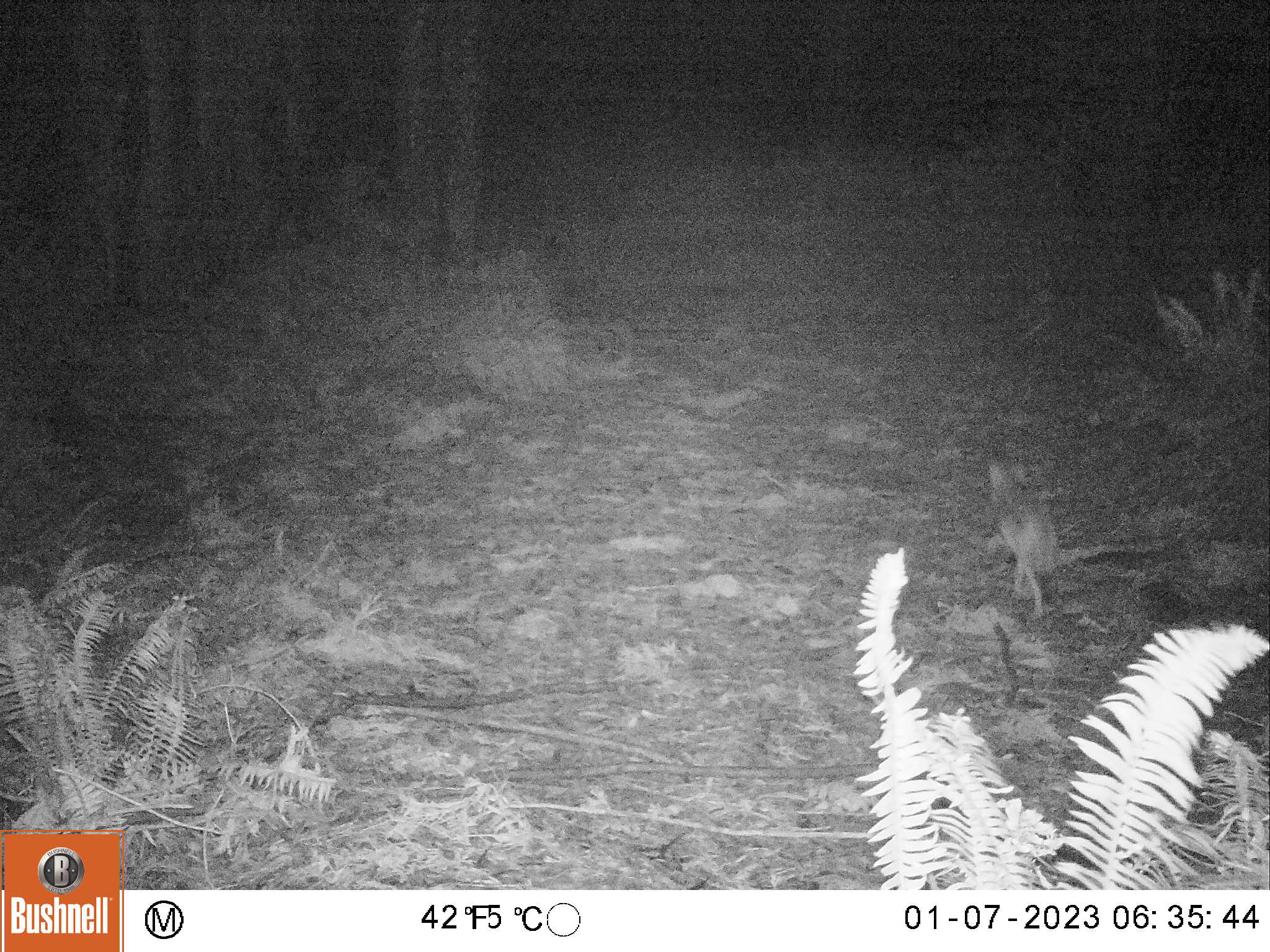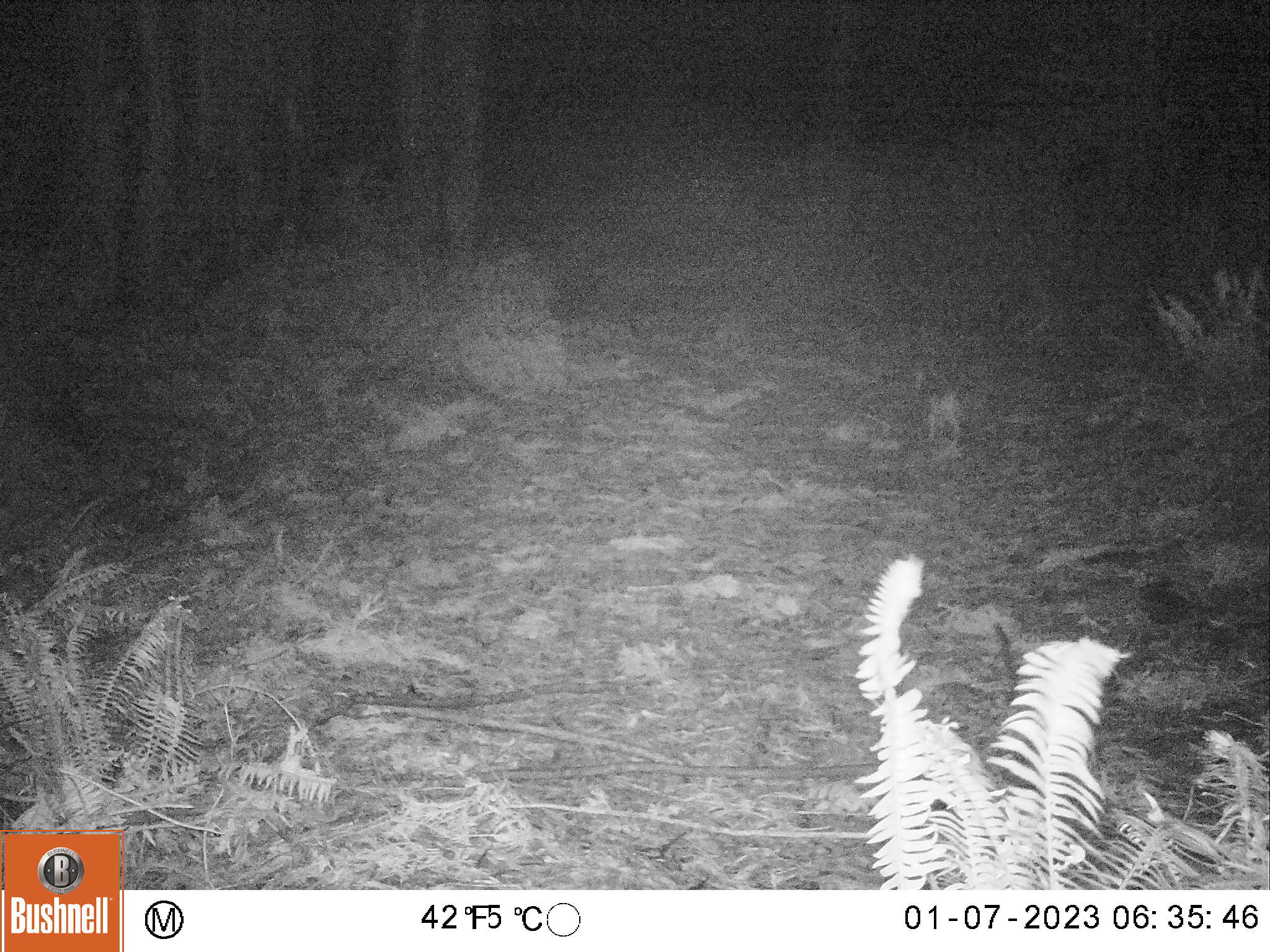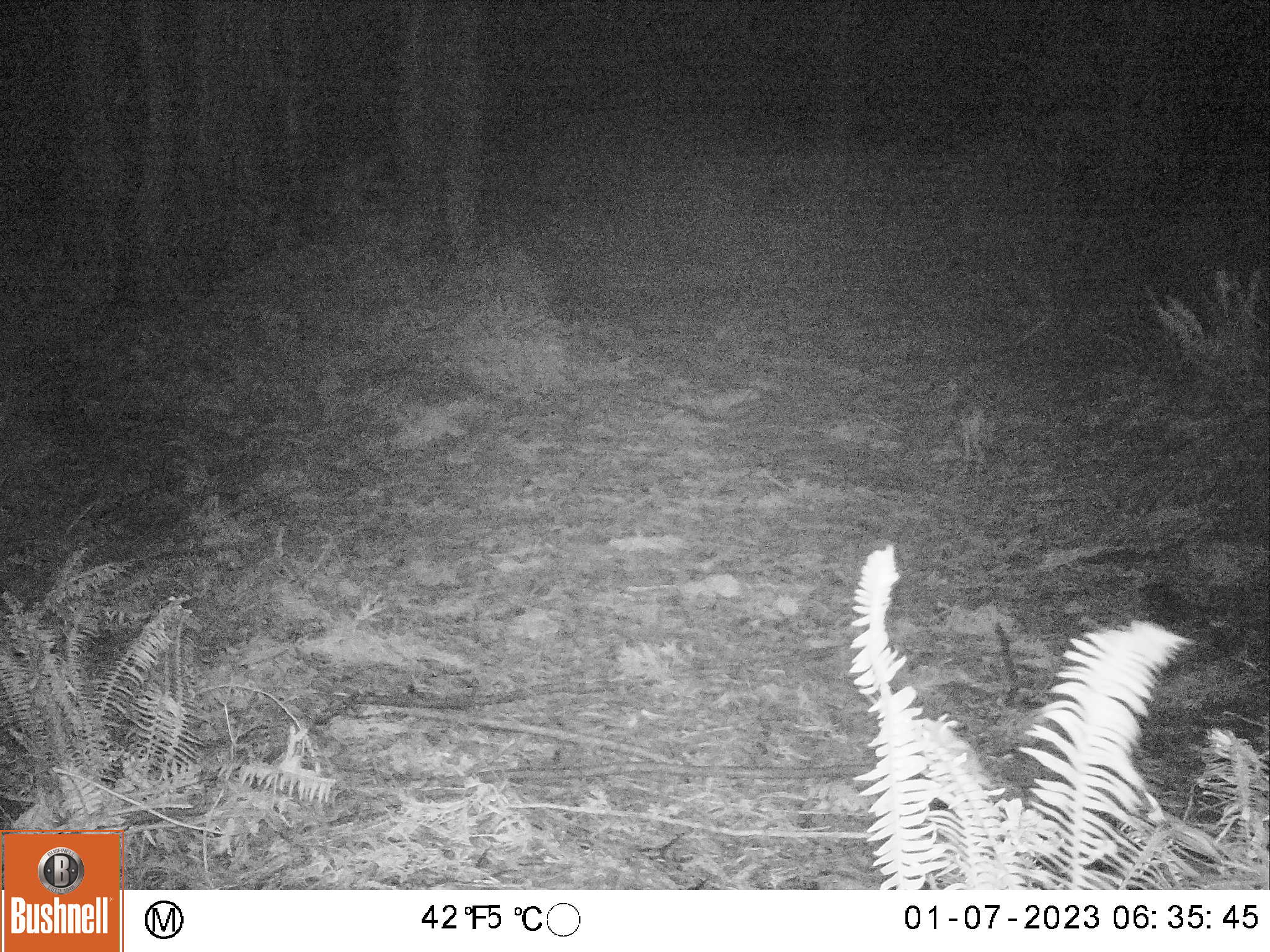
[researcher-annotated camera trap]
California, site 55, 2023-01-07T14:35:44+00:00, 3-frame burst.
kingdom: Animalia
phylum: Chordata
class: Mammalia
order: Carnivora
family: Canidae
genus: Canis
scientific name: Canis latrans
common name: coyote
Coyote (Canis latrans).